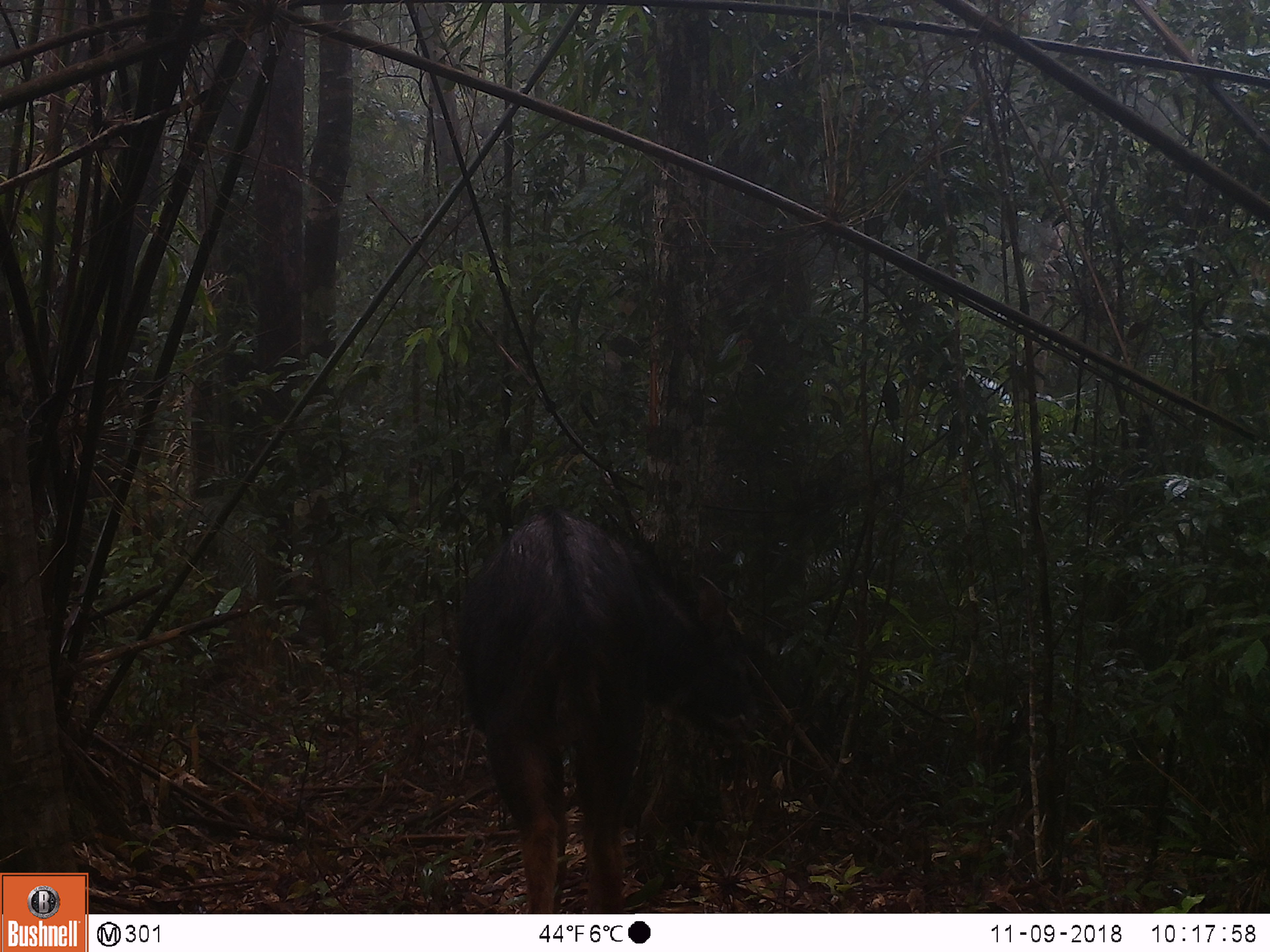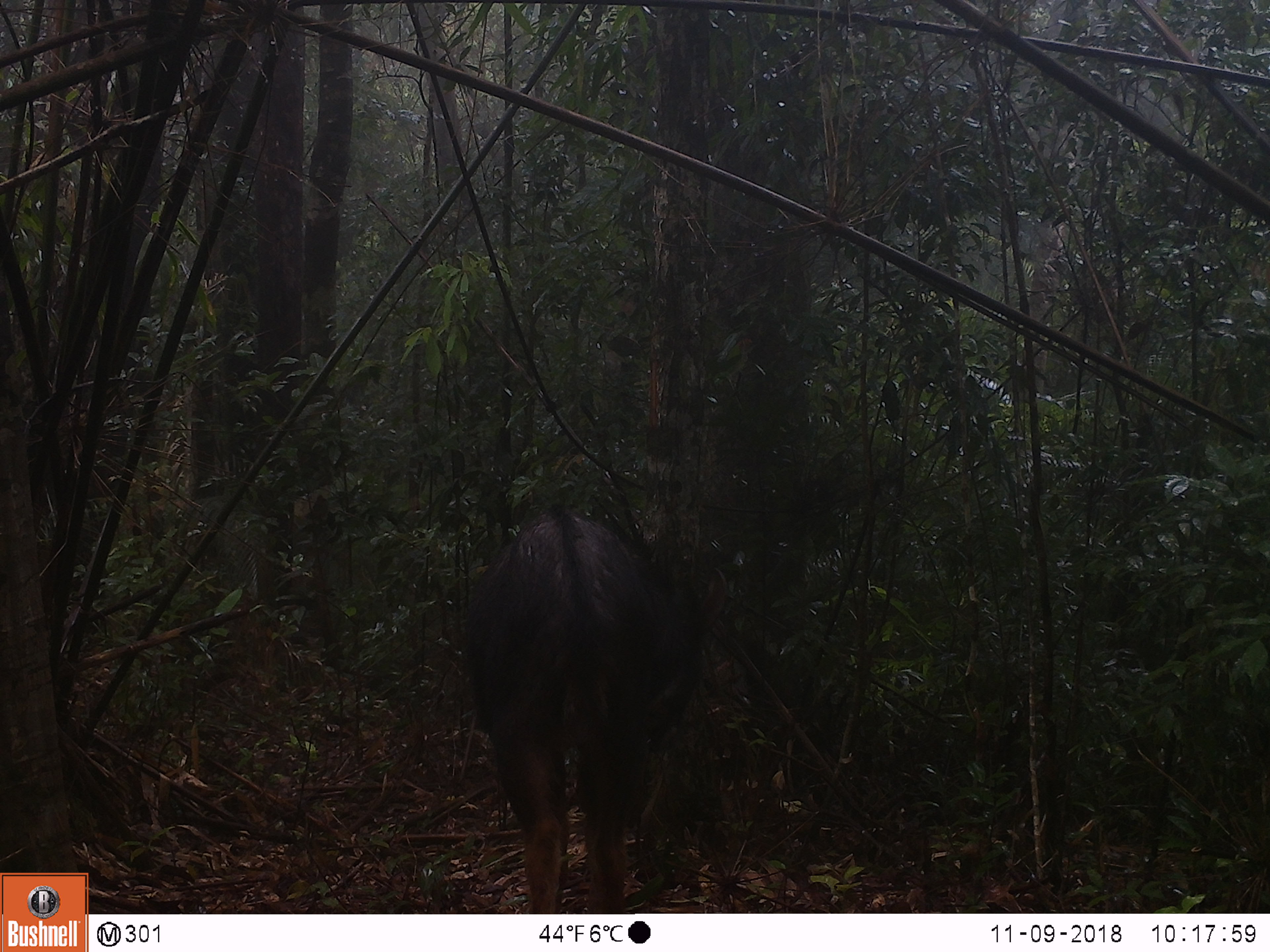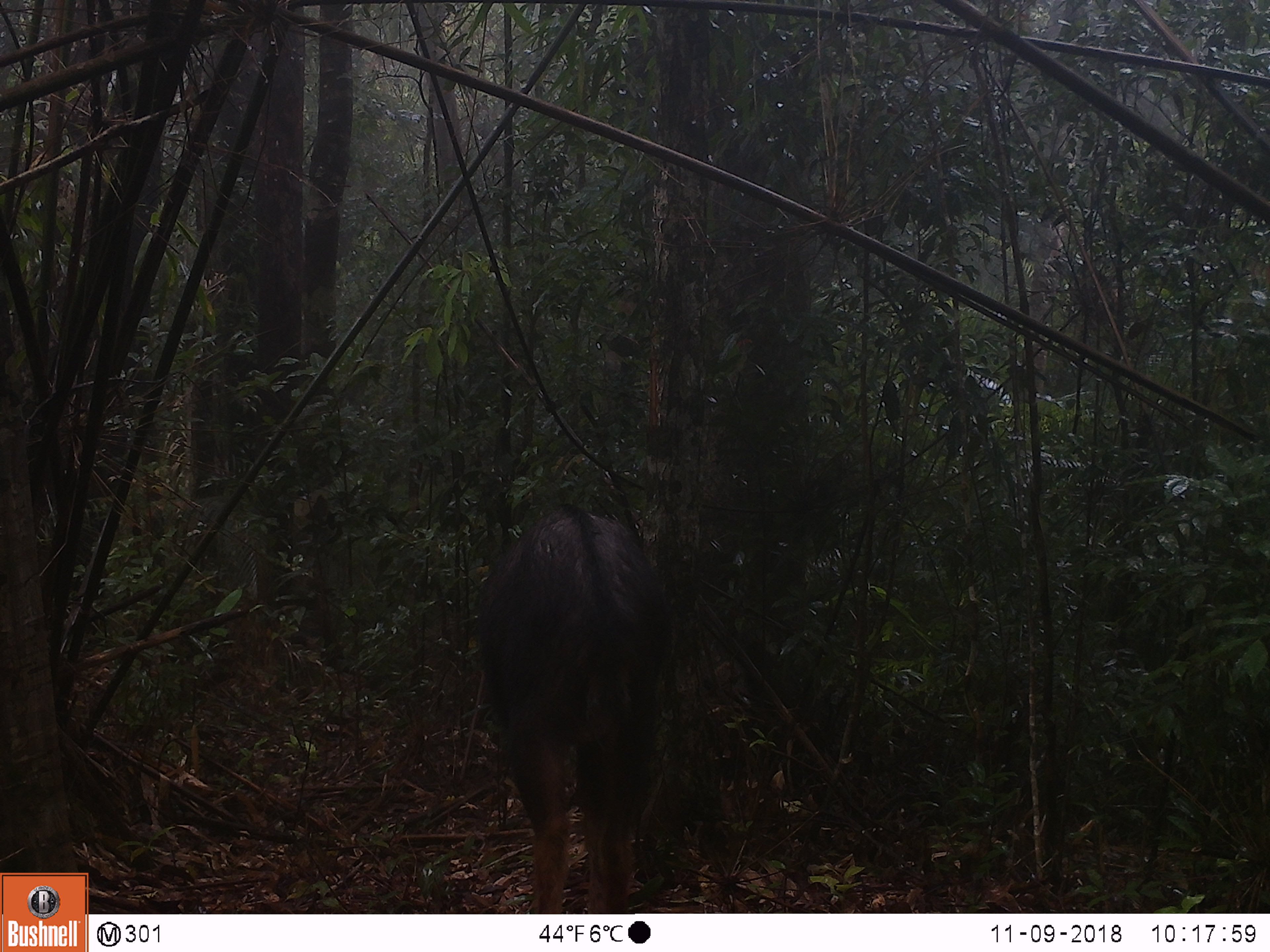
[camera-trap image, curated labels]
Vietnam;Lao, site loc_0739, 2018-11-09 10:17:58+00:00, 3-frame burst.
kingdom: Animalia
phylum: Chordata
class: Mammalia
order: Artiodactyla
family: Bovidae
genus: Capricornis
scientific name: Capricornis sumatraensis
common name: chinese serow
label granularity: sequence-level